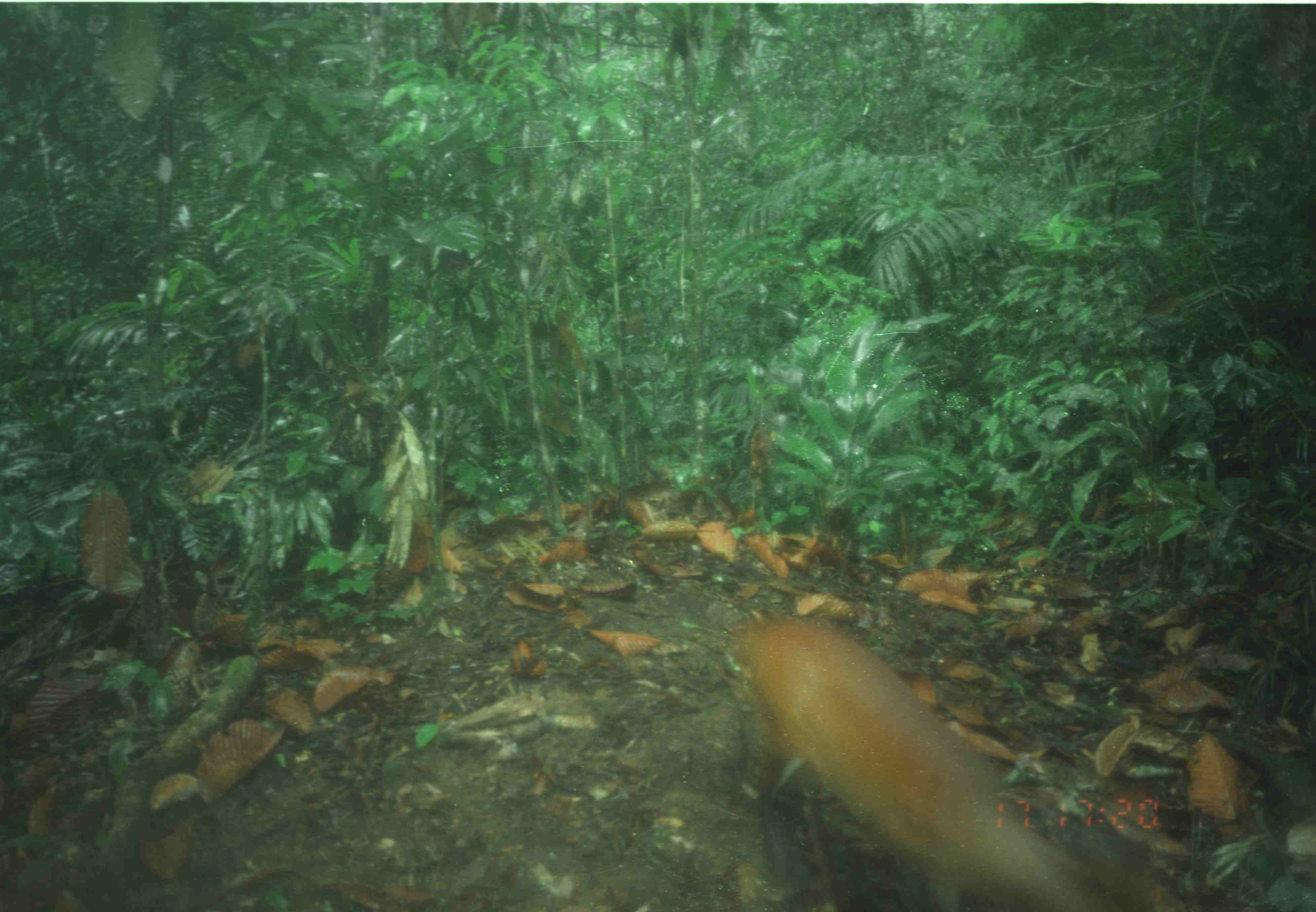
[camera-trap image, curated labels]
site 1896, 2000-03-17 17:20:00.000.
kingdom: Animalia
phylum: Chordata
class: Mammalia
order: Artiodactyla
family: Cervidae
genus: Muntiacus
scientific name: Muntiacus muntjak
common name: southern red muntjac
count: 1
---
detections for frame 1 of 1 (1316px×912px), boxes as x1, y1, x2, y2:
muntiacus muntjak: 738, 619, 1106, 910